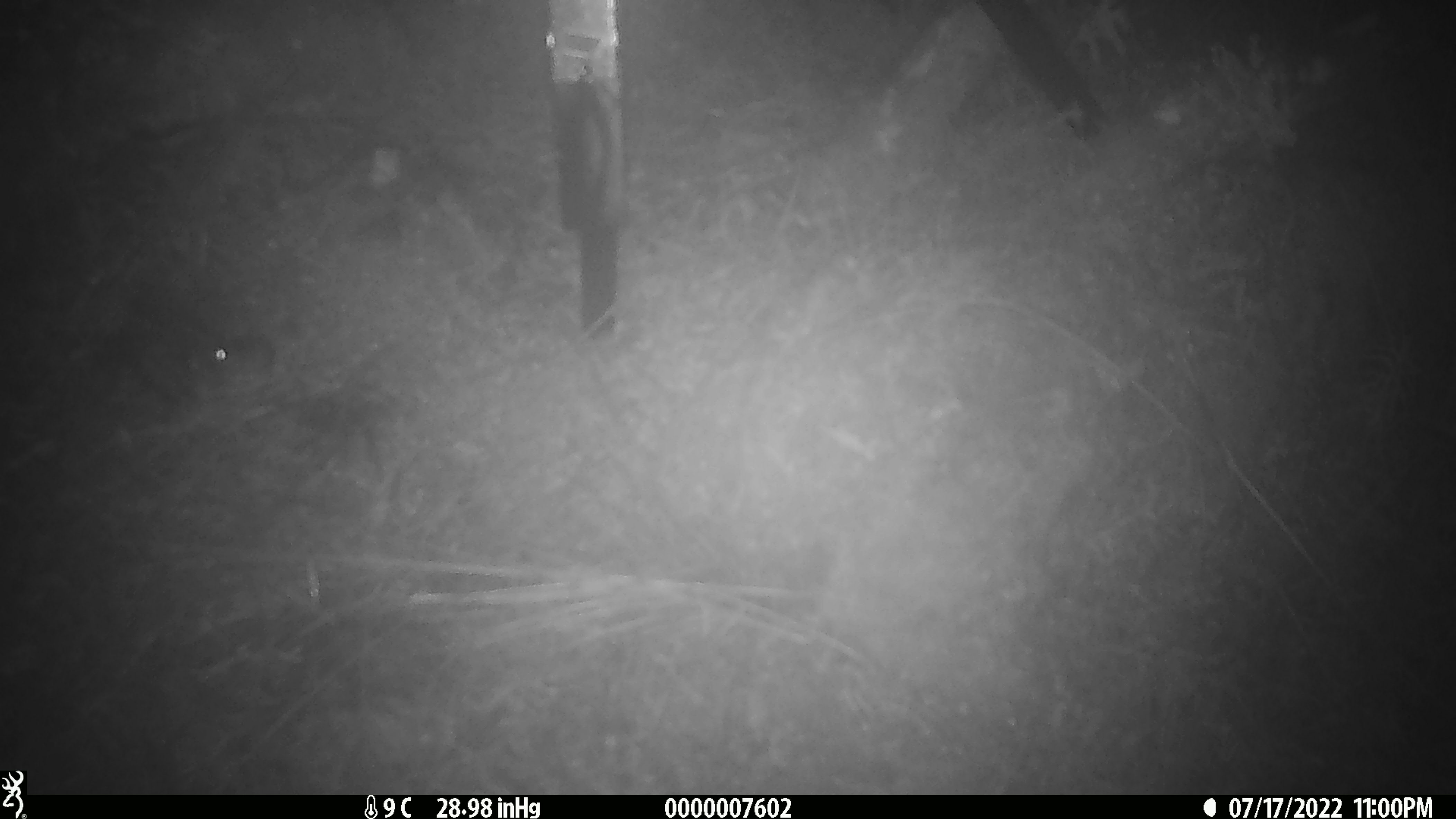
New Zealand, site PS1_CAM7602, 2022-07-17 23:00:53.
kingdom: Animalia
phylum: Chordata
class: Mammalia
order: Rodentia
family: Muridae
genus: Mus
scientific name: Mus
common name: mouse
Mouse (Mus).